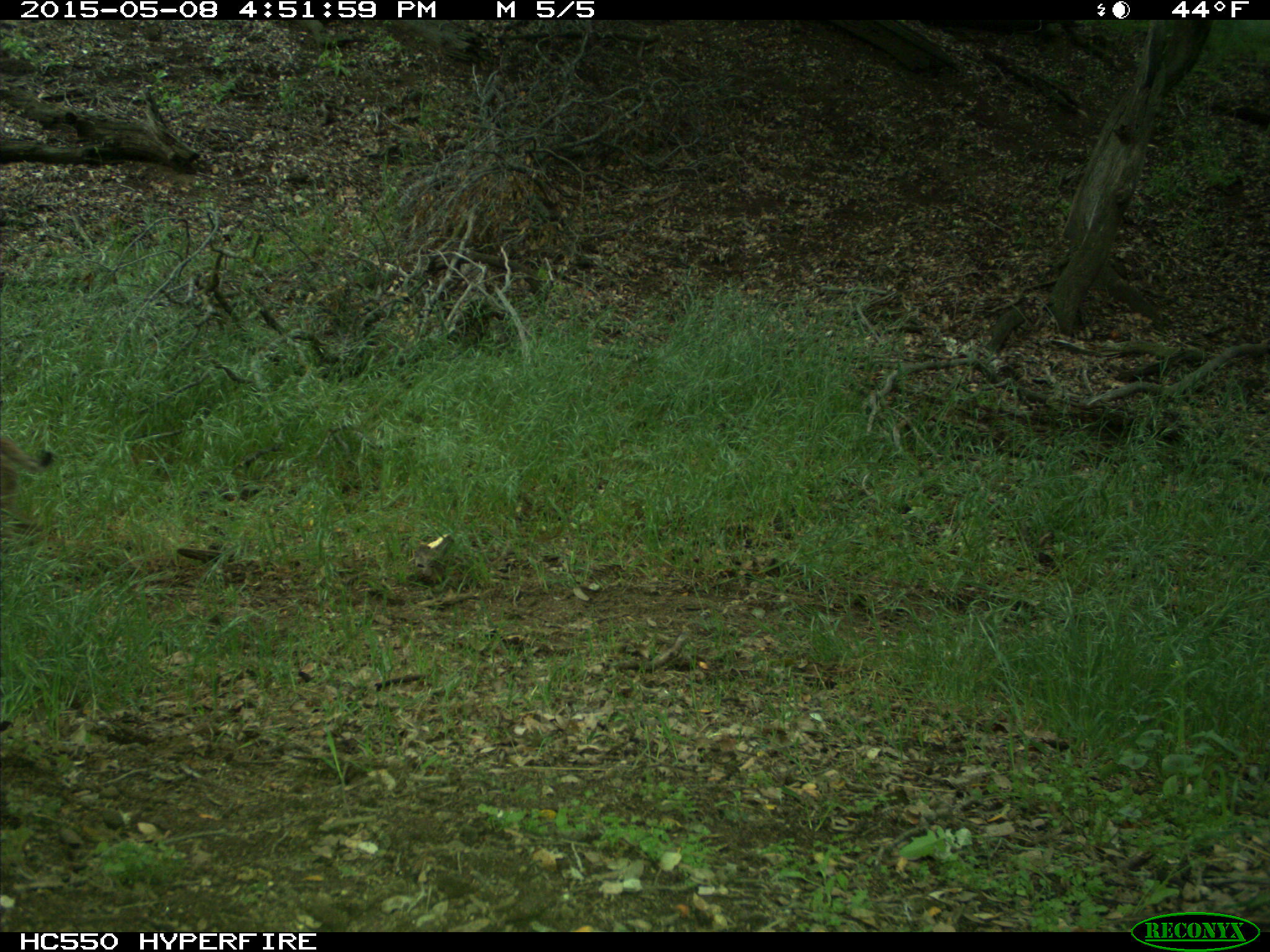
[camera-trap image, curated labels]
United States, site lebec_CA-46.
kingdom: Animalia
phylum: Chordata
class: Mammalia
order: Carnivora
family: Felidae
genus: Lynx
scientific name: Lynx rufus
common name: bobcat